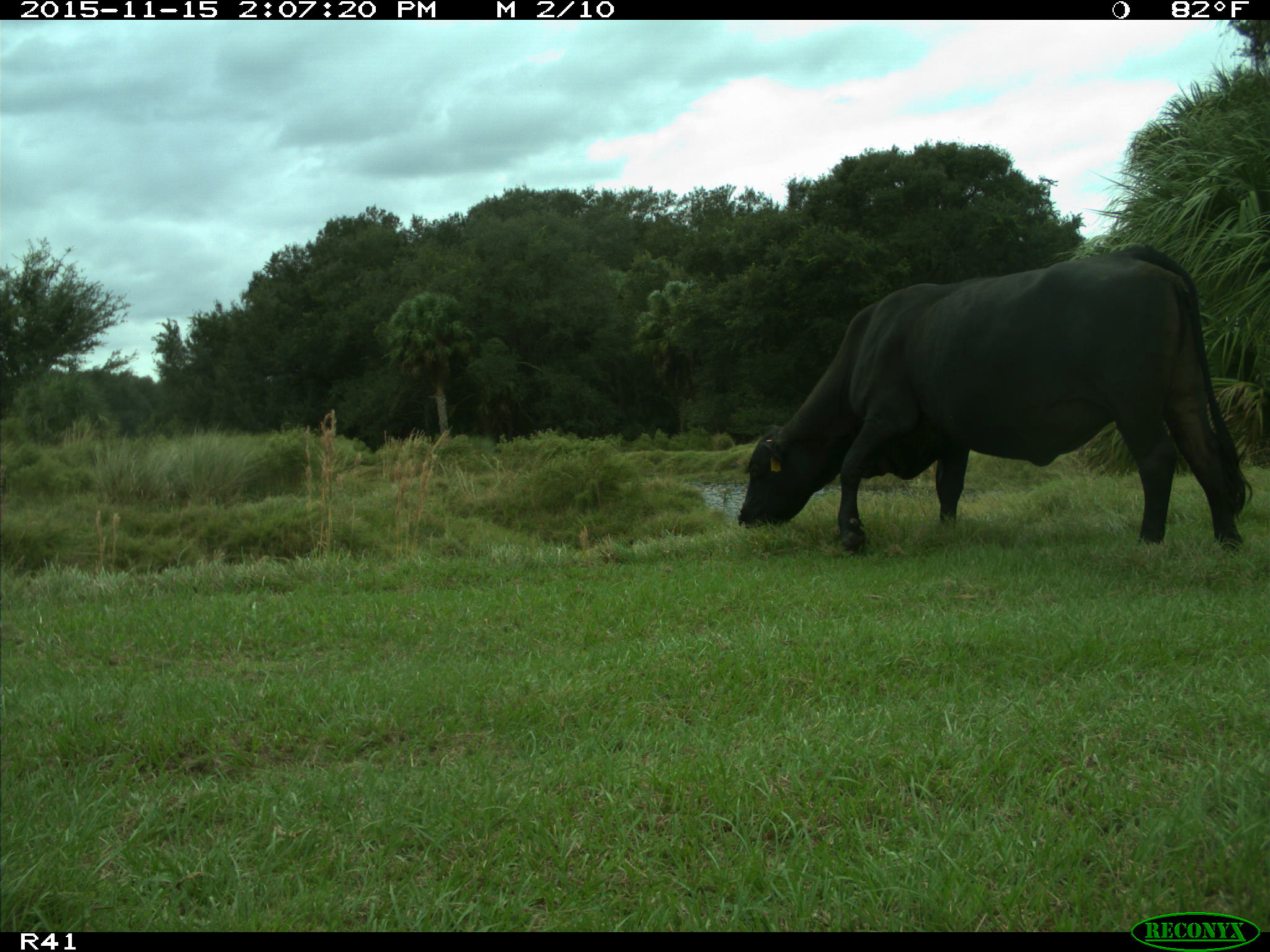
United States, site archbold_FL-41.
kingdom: Animalia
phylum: Chordata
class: Mammalia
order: Artiodactyla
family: Bovidae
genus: Bos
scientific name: Bos taurus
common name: domestic cow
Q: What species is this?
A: Bos taurus (domestic cow).